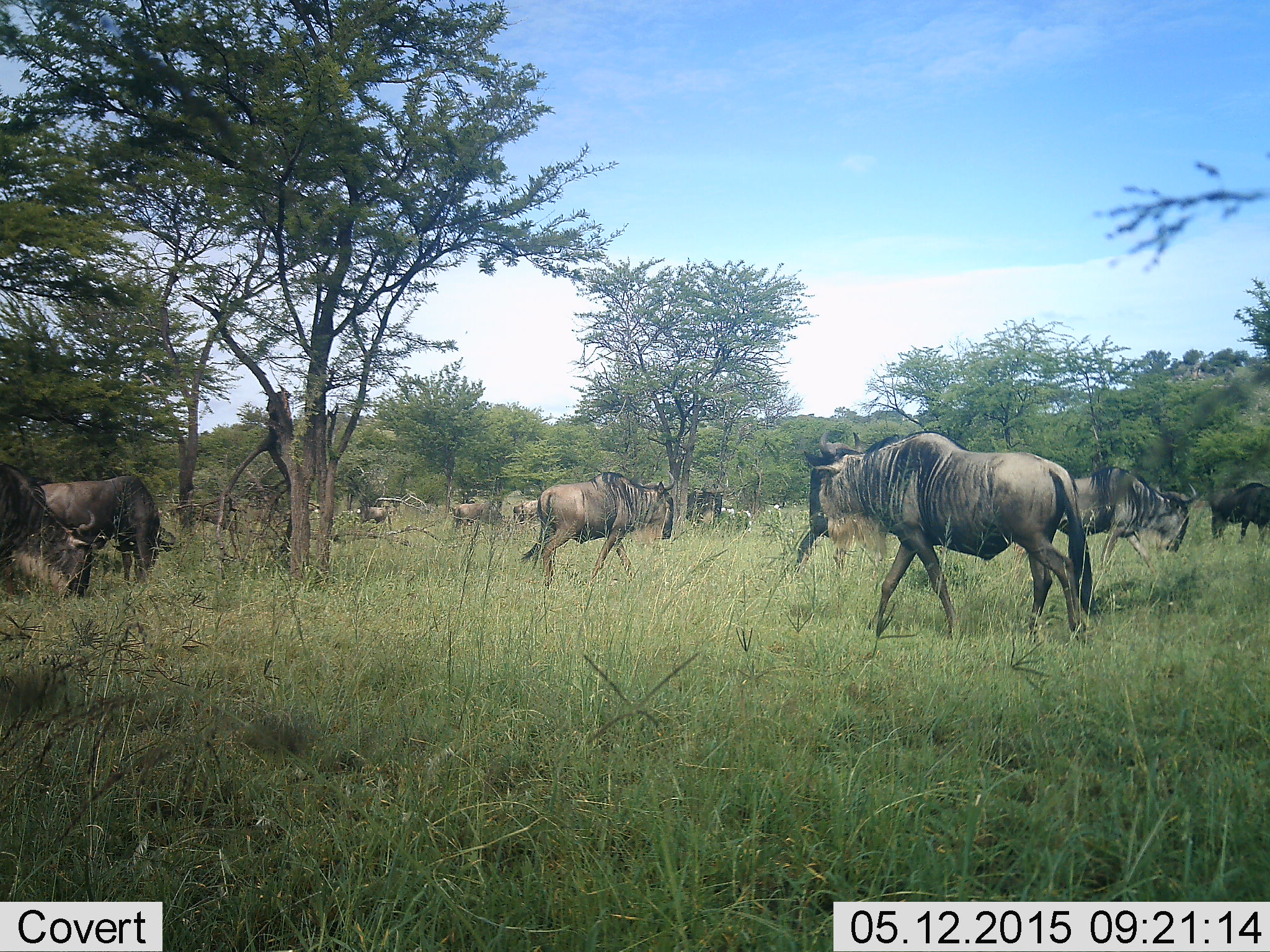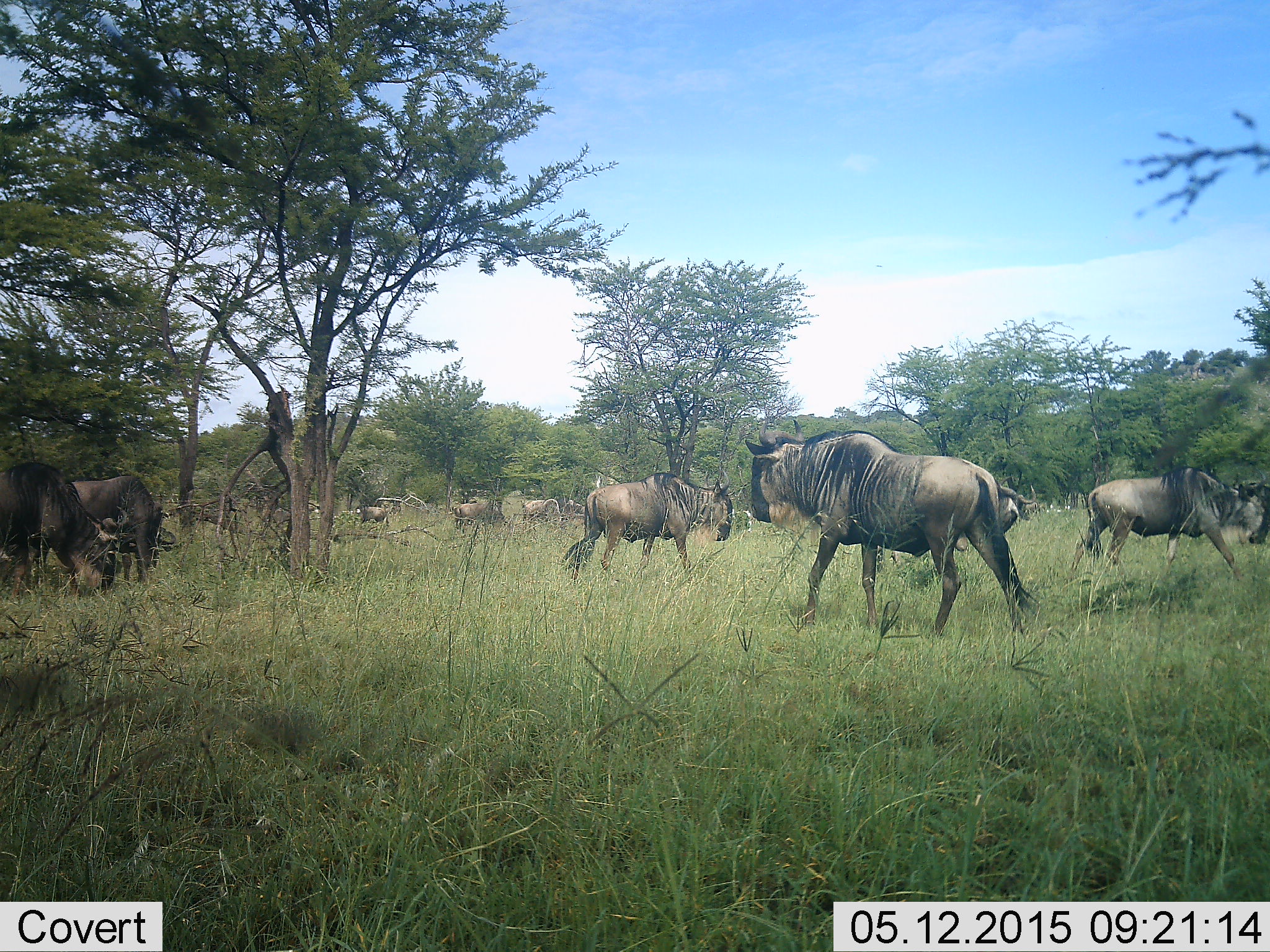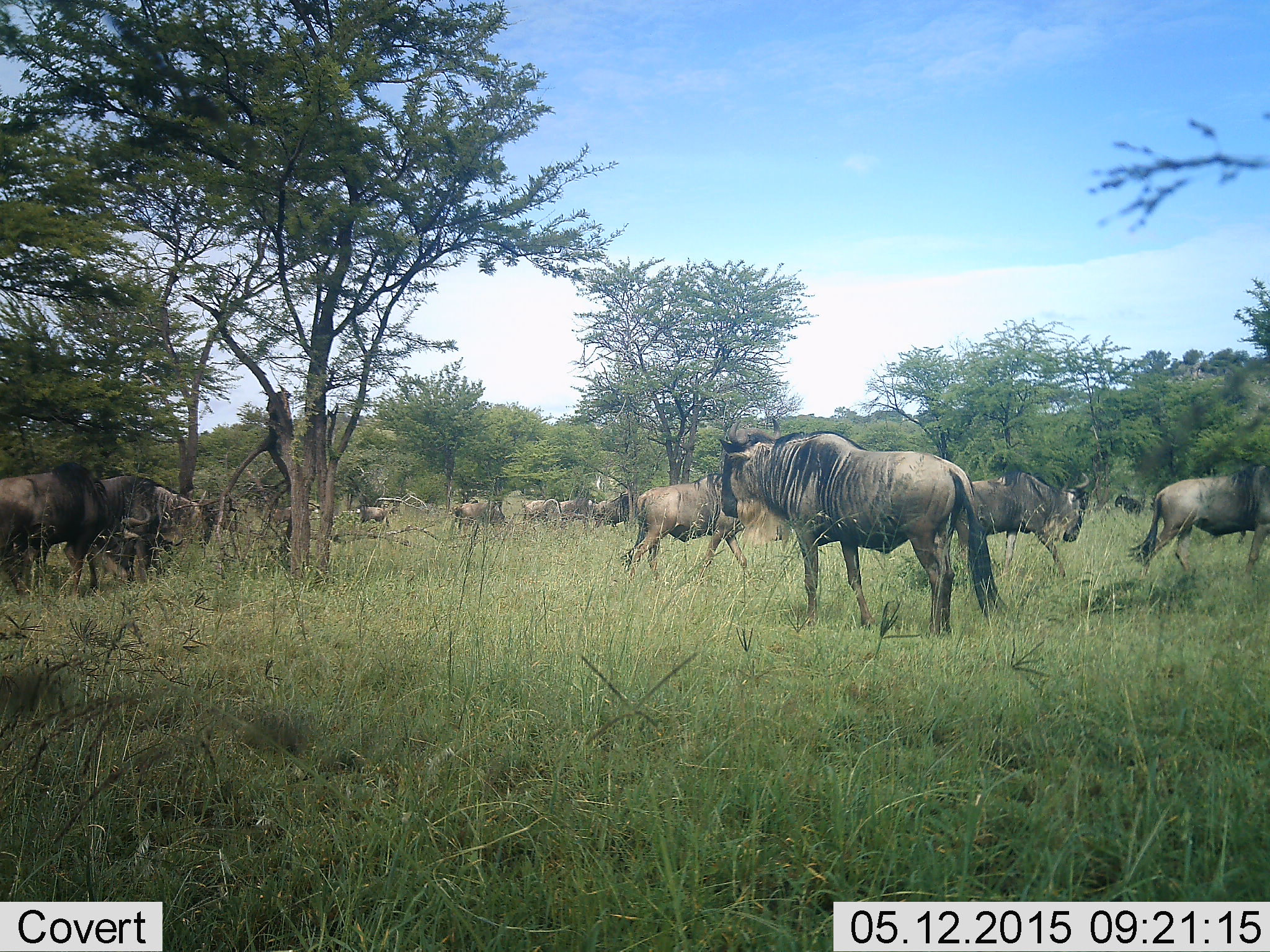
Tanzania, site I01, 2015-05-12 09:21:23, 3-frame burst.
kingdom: Animalia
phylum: Chordata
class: Mammalia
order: Artiodactyla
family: Bovidae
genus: Connochaetes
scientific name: Connochaetes taurinus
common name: blue wildebeest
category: wildebeest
Wildebeest (blue wildebeest) (Connochaetes taurinus), count 11-50. Behavior (volunteer vote fractions): standing 60%, resting 0%, moving 70%, interacting 0%. Young present (vote fraction): 0%. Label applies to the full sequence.